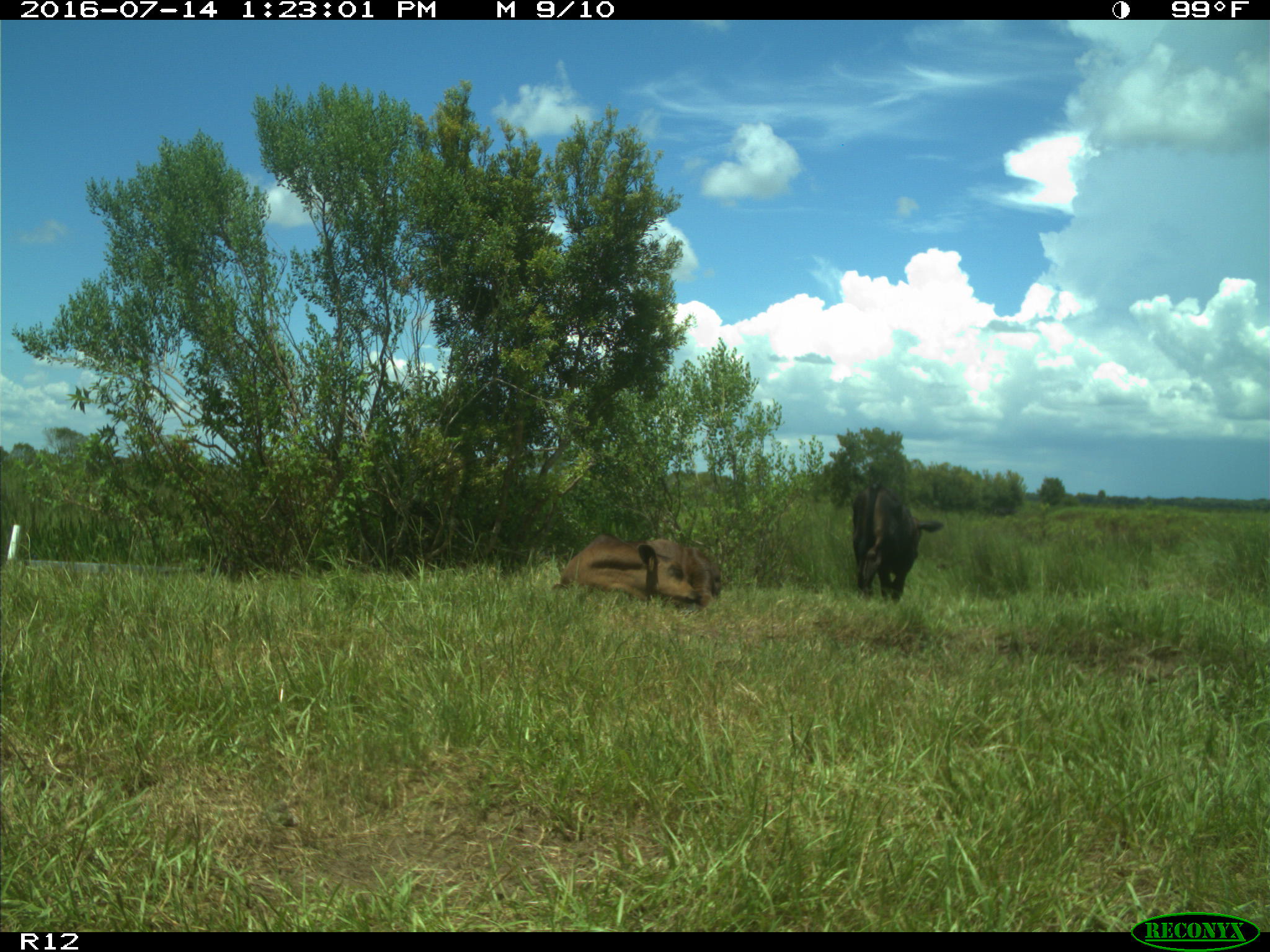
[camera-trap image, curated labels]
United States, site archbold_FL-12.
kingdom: Animalia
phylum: Chordata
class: Mammalia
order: Artiodactyla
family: Bovidae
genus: Bos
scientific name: Bos taurus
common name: domestic cow